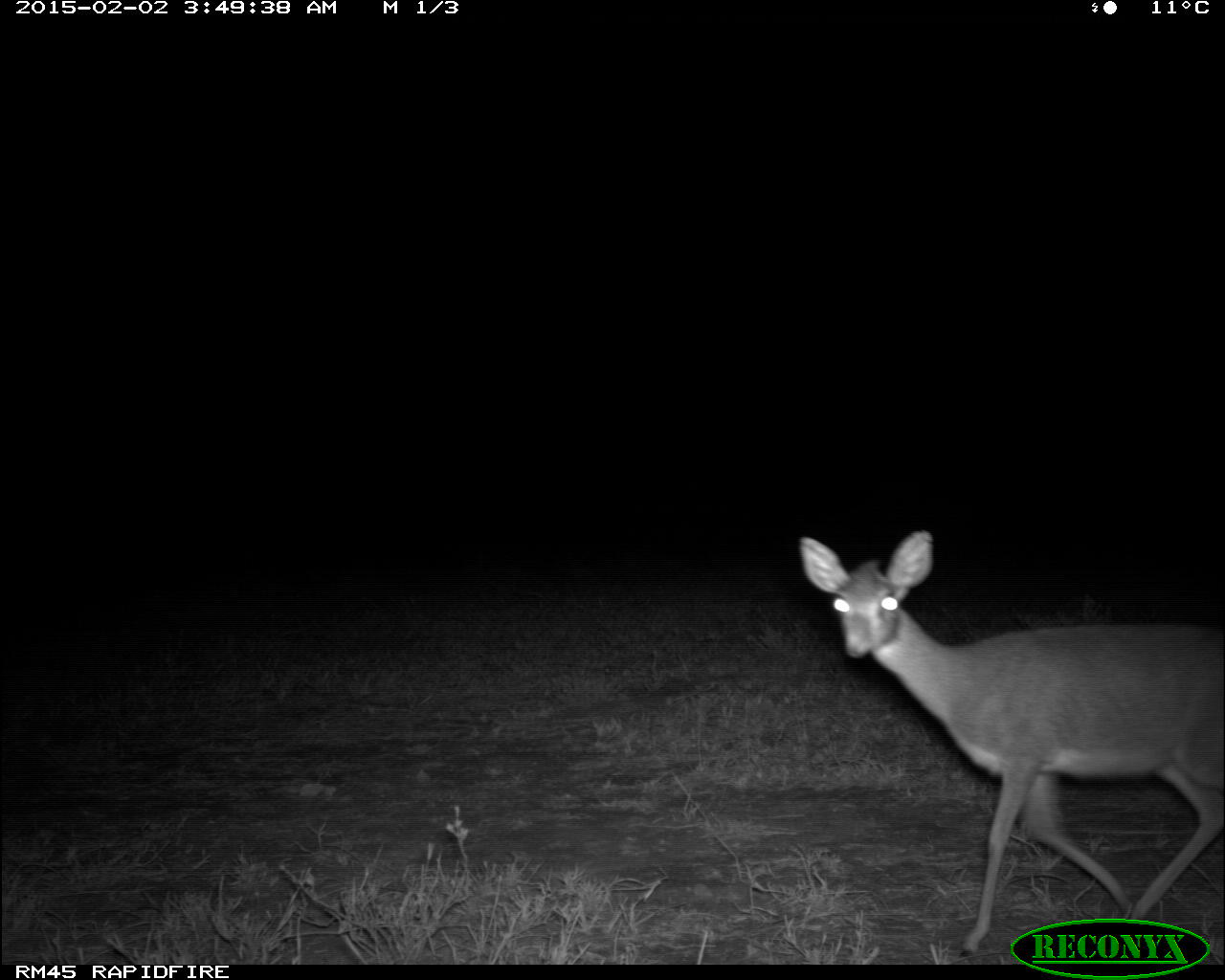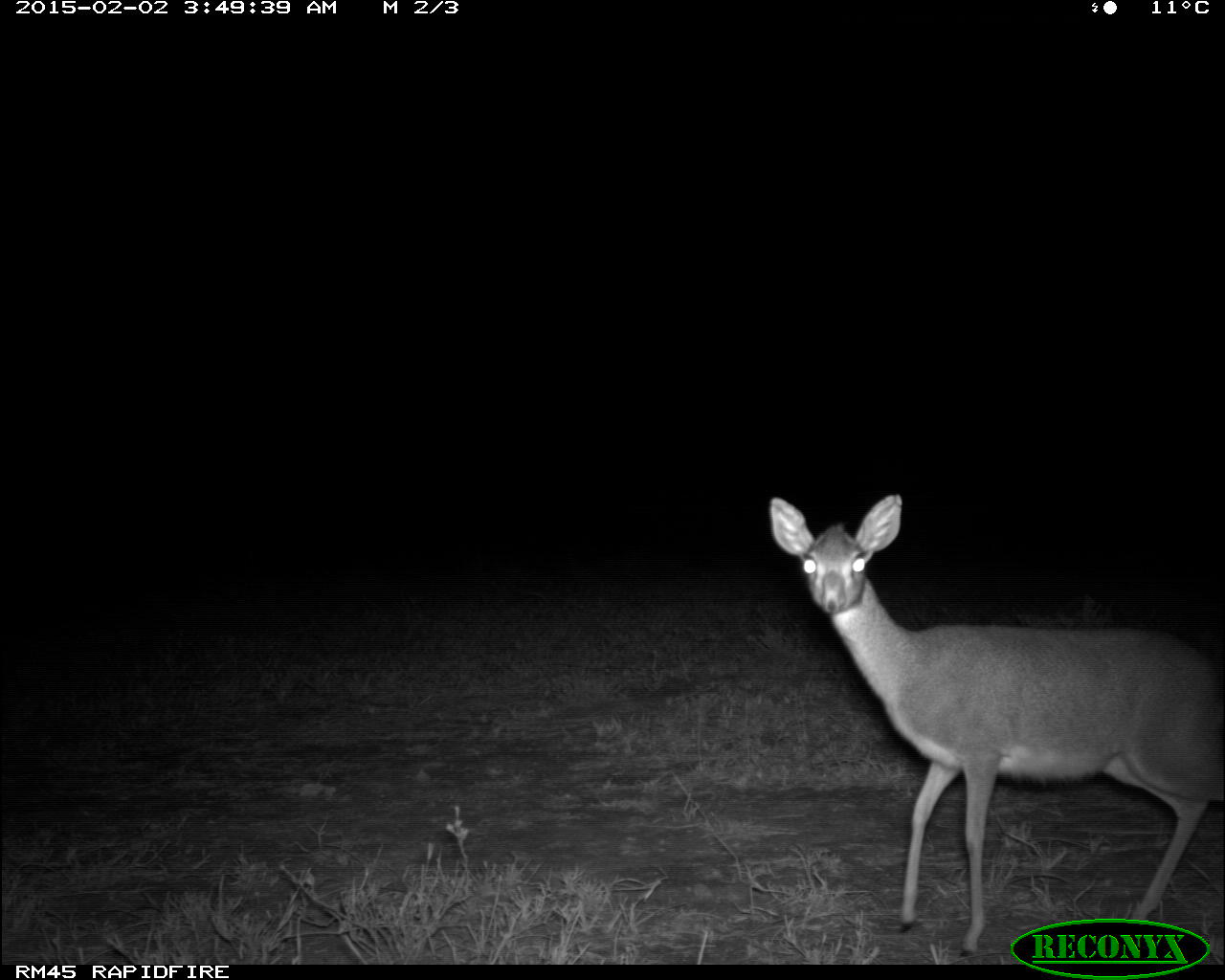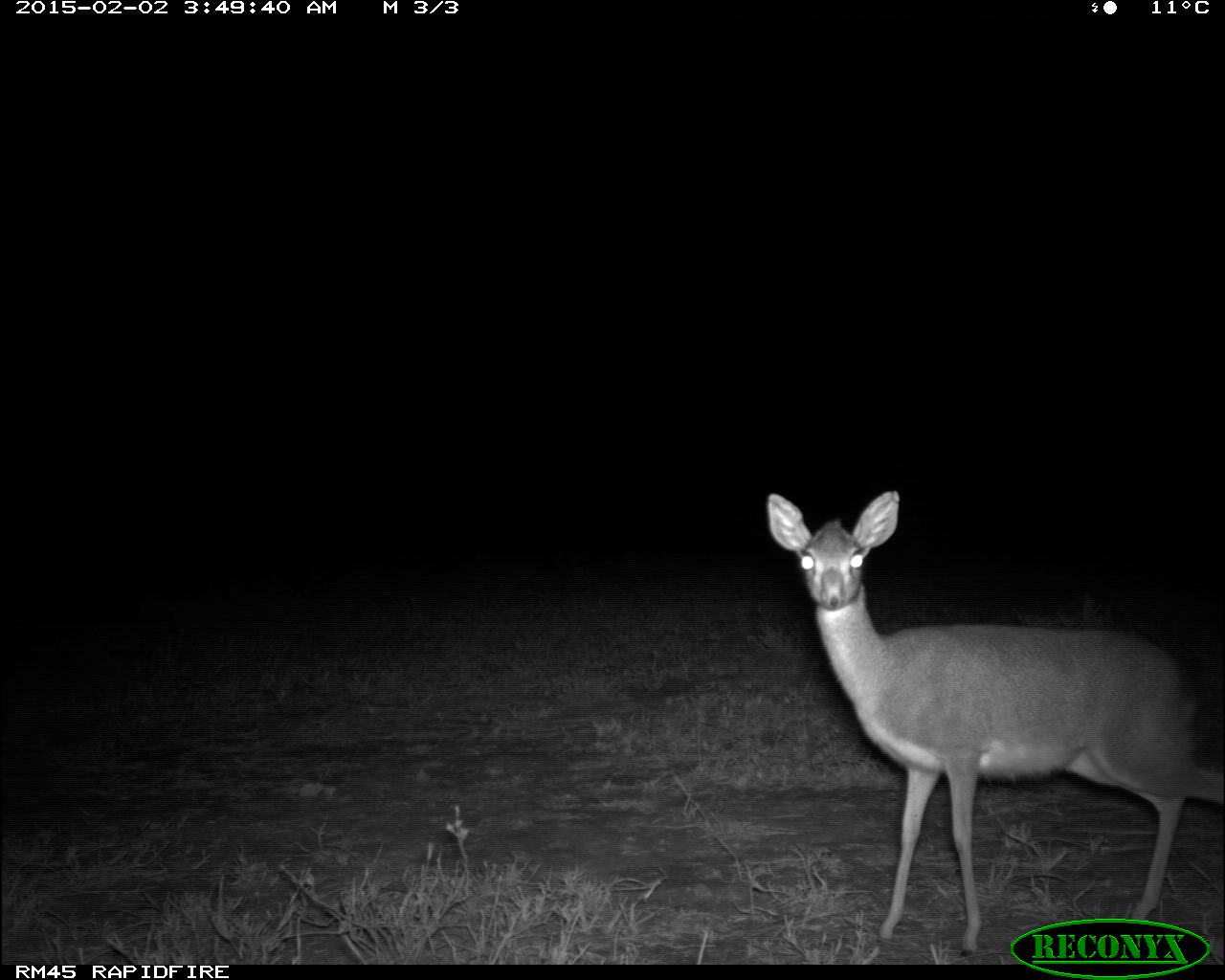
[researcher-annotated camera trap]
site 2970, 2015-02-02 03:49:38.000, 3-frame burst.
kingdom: Animalia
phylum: Chordata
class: Mammalia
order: Artiodactyla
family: Bovidae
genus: Madoqua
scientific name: Madoqua guentheri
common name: günther's dik-dik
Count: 1.